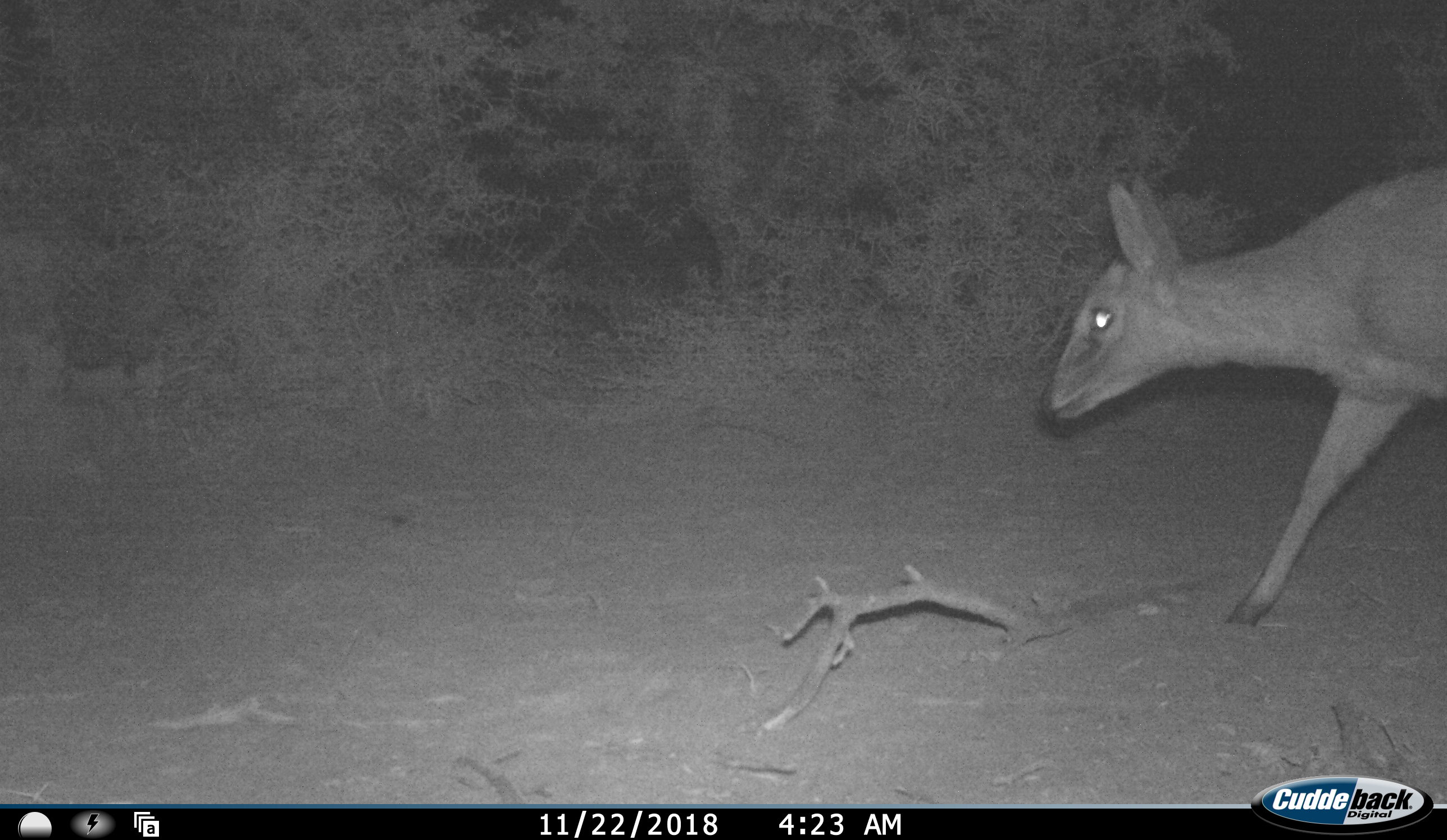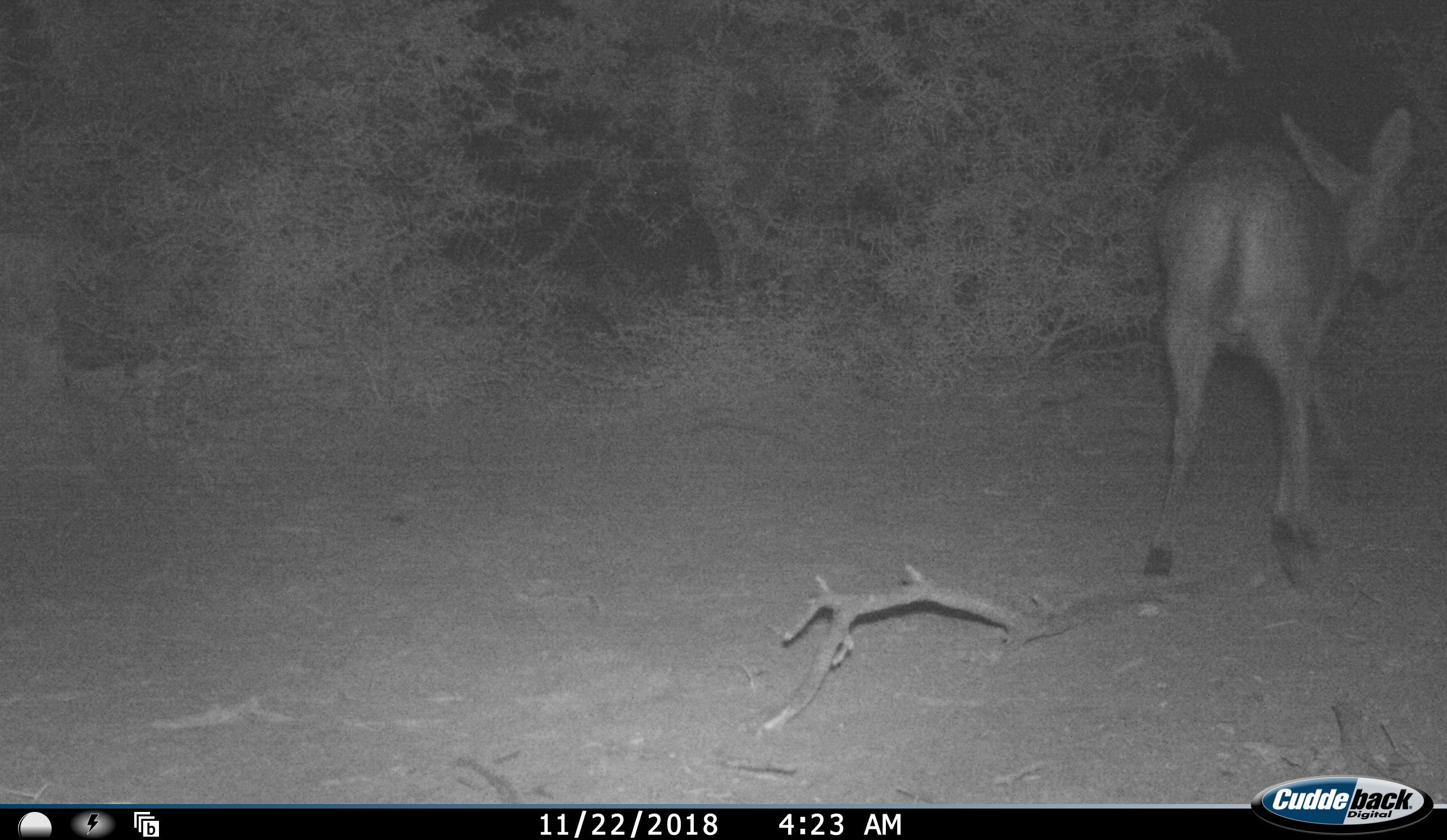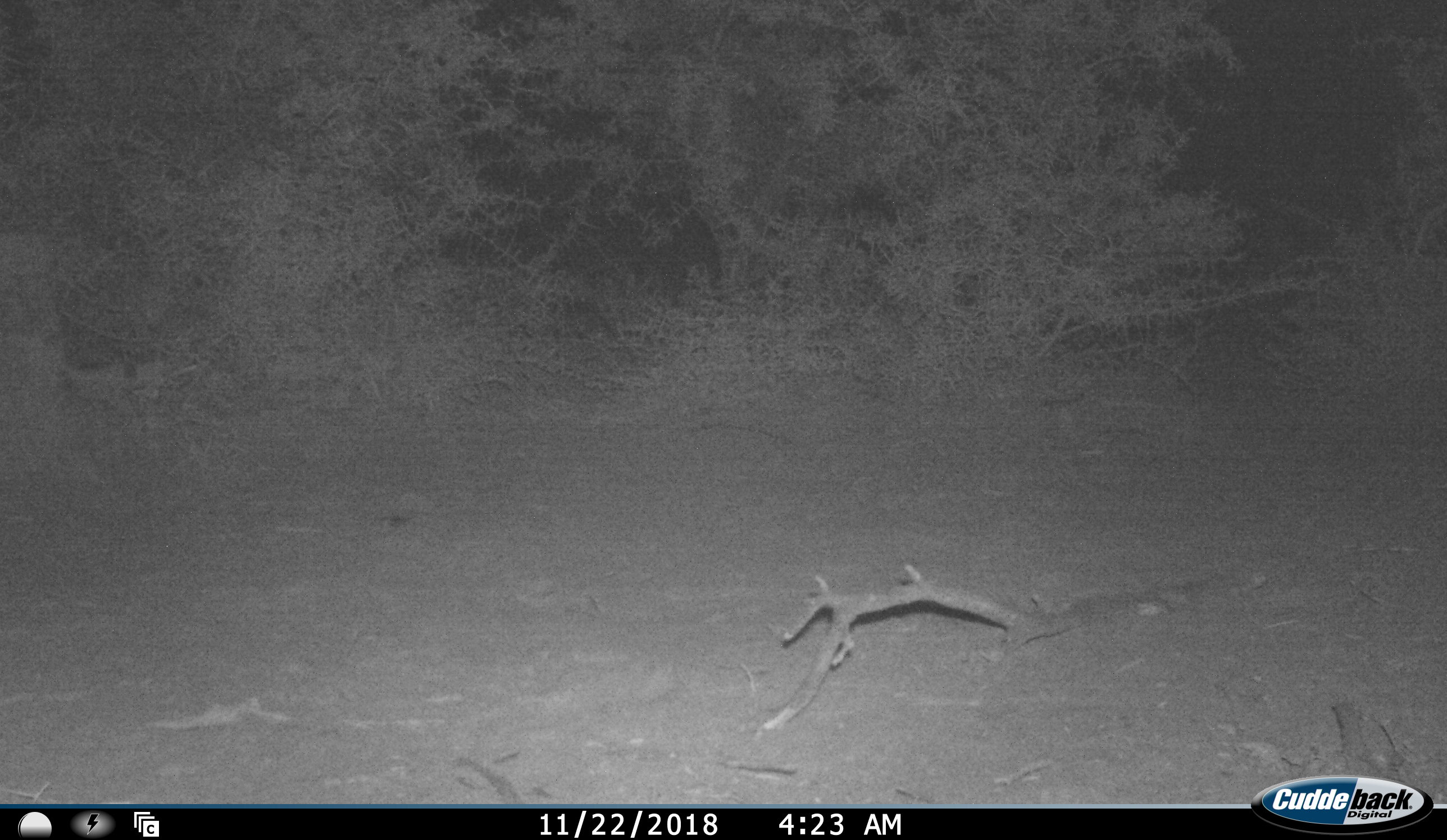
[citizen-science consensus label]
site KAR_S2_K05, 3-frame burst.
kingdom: Animalia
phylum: Chordata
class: Mammalia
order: Artiodactyla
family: Bovidae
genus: Sylvicapra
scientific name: Sylvicapra grimmia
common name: common duiker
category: duikercommongrey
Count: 1.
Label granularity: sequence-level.